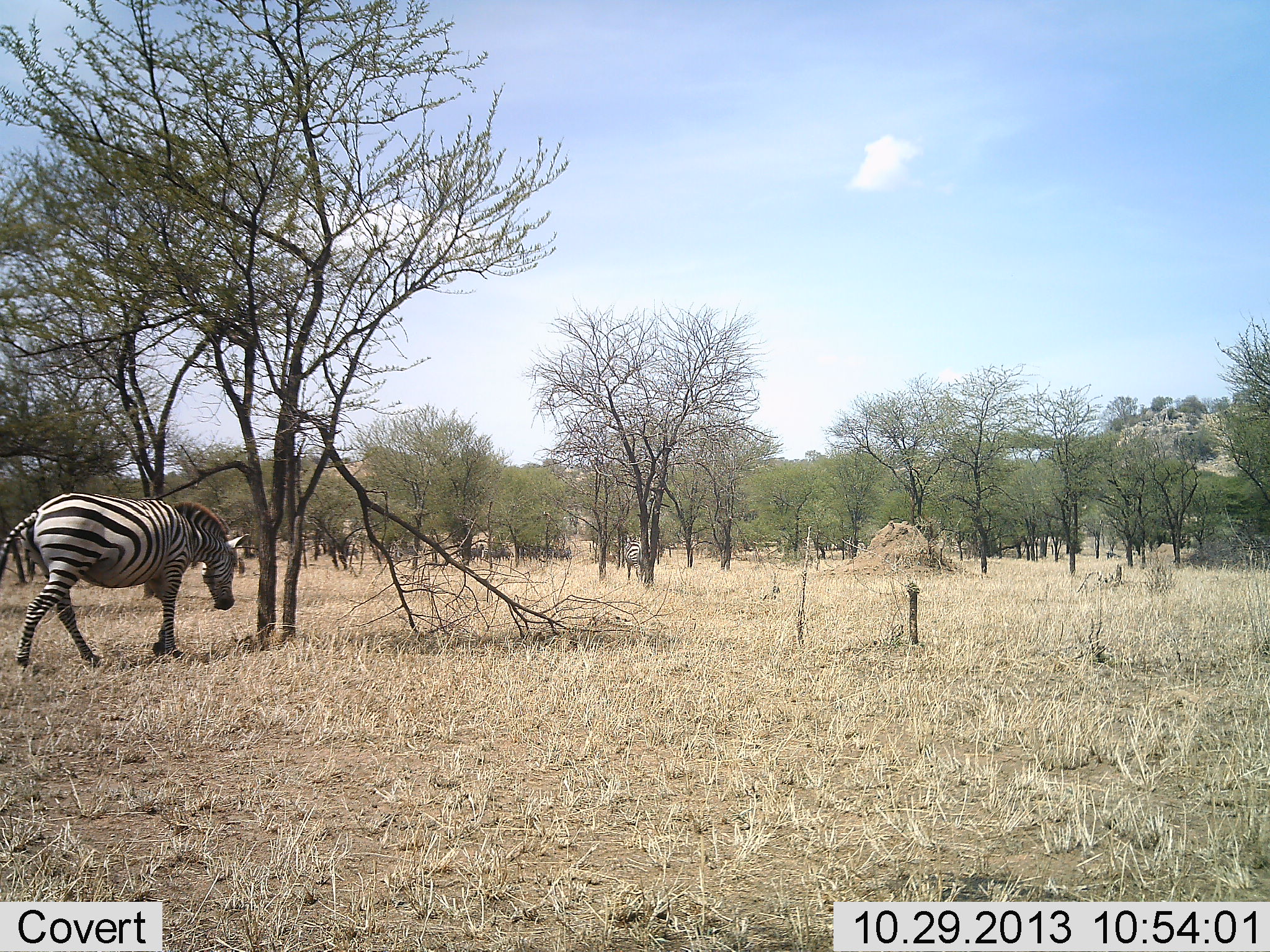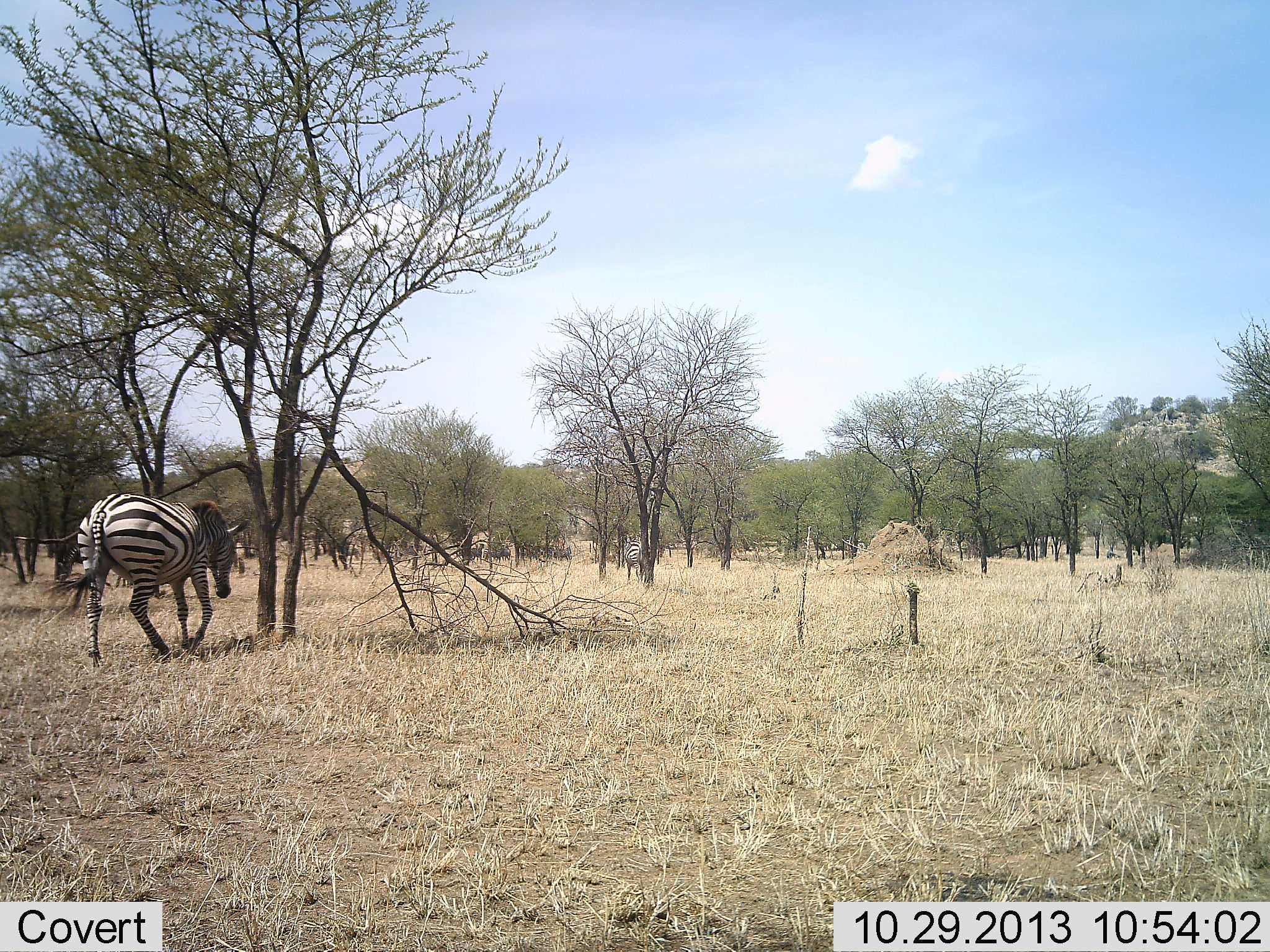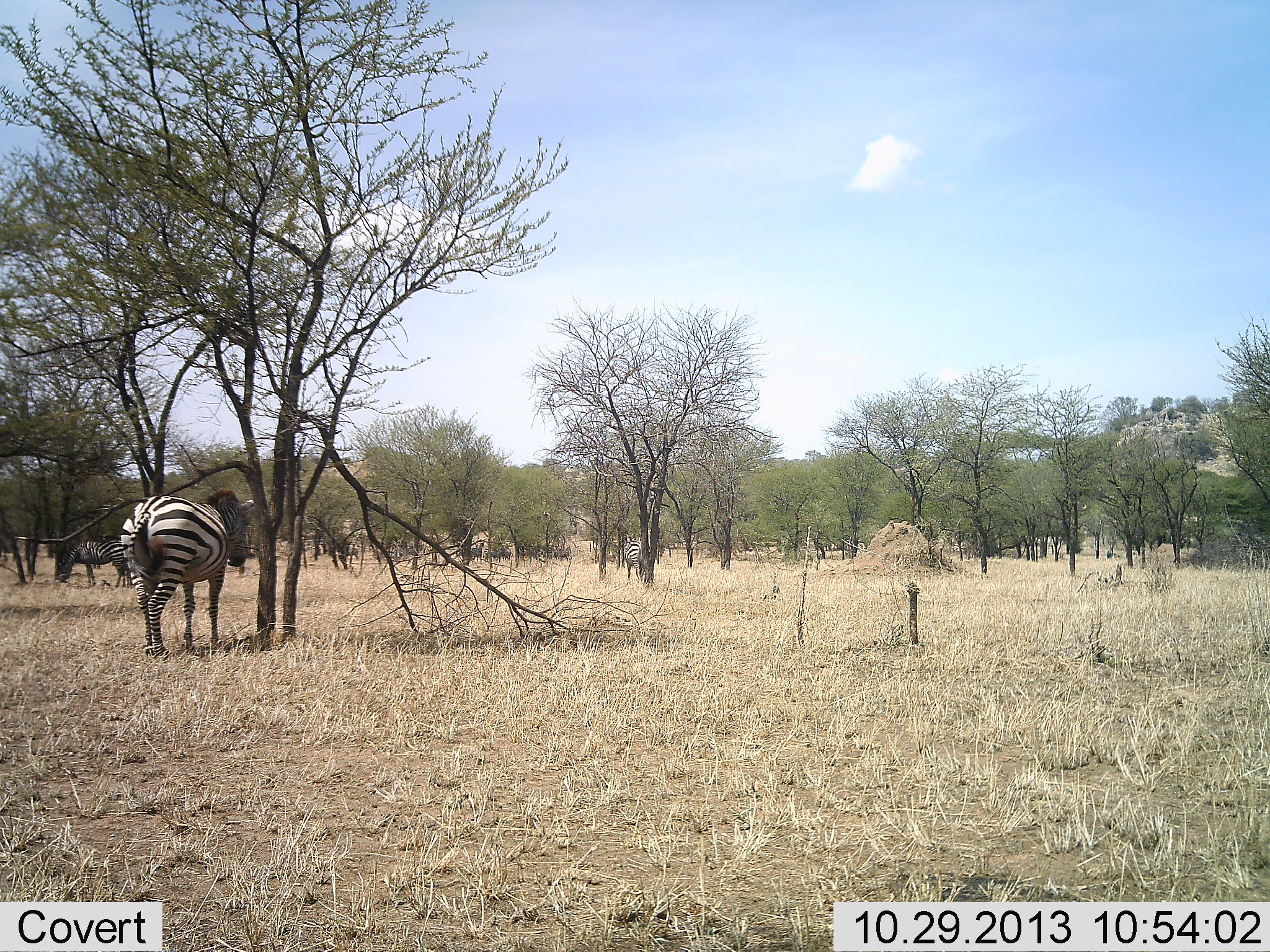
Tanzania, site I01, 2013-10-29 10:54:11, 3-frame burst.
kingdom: Animalia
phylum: Chordata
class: Mammalia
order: Perissodactyla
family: Equidae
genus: Equus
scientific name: Equus quagga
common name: plains zebra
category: zebra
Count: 1.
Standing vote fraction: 18%.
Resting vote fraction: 0%.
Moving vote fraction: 100%.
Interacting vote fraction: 0%.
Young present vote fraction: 0%.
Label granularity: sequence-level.